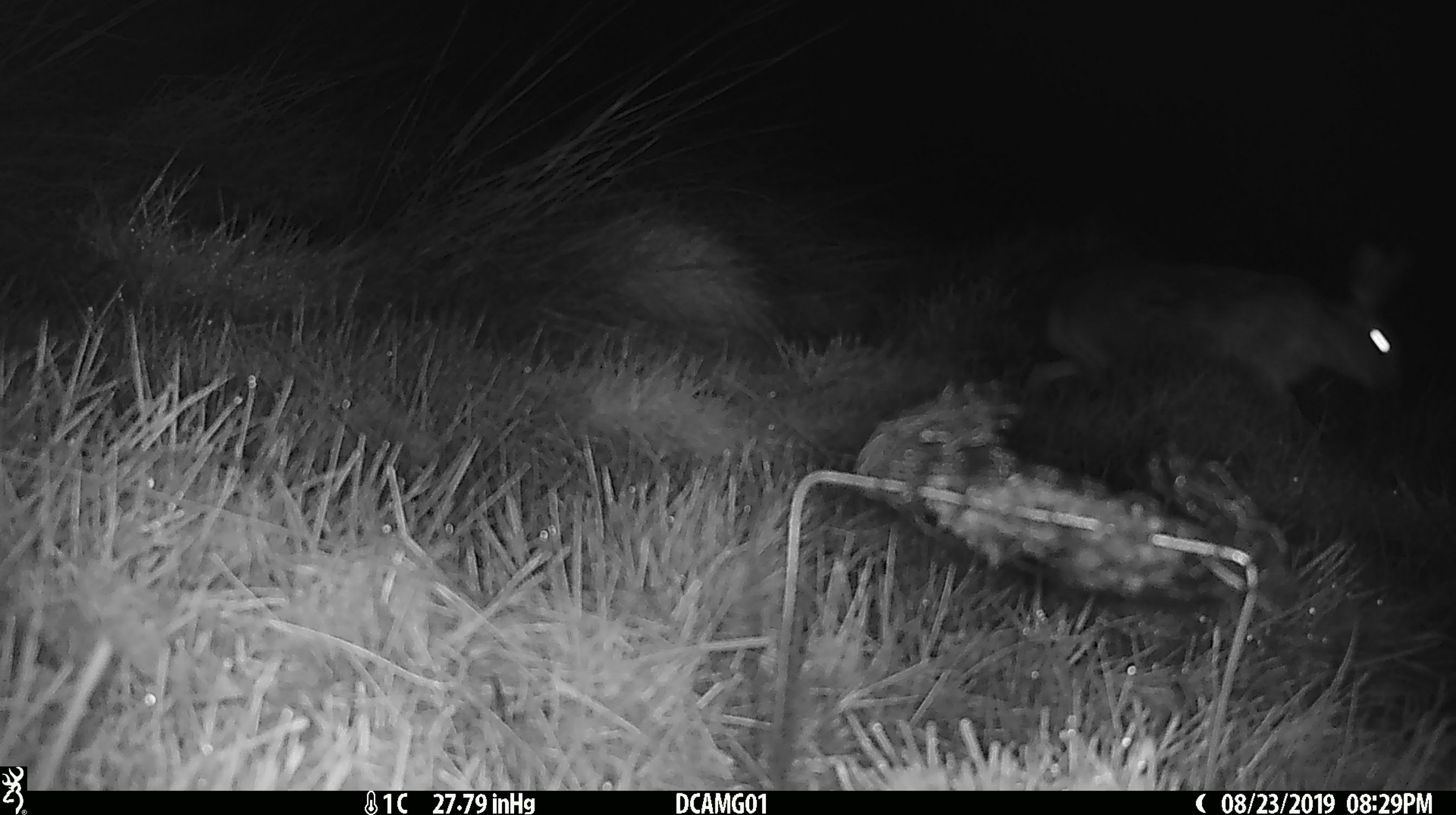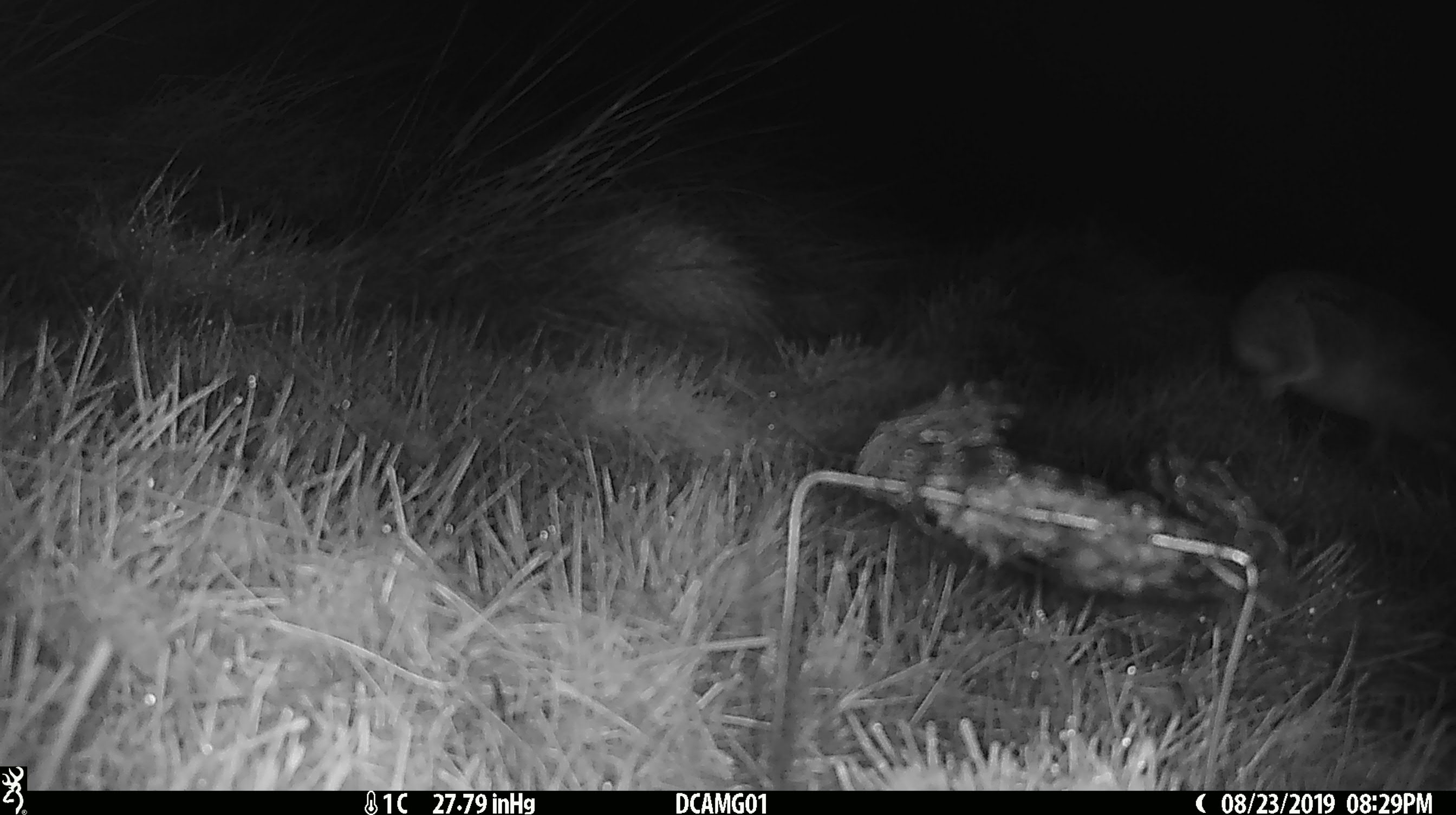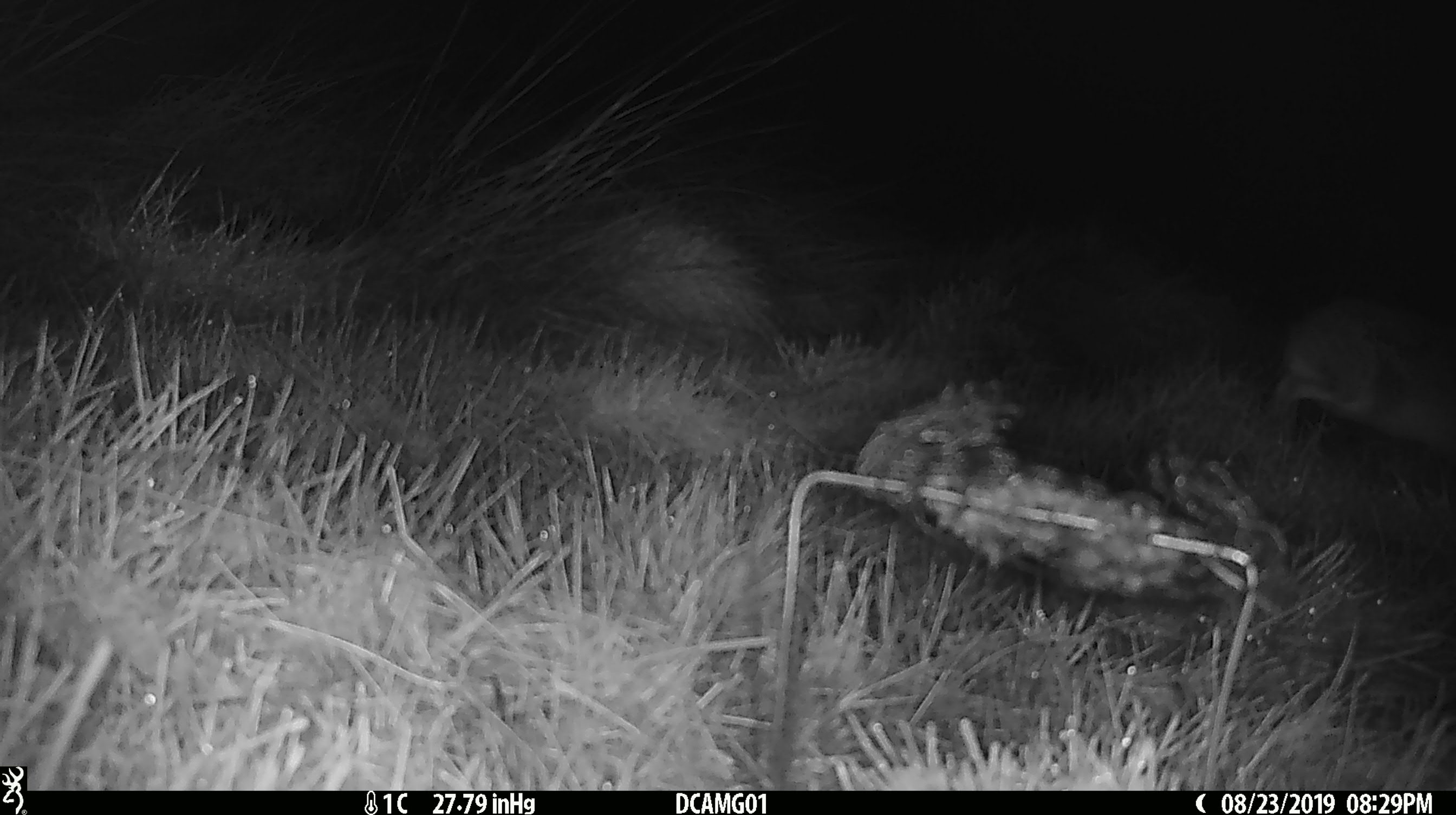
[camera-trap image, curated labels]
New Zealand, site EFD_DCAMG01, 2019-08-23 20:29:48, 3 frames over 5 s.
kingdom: Animalia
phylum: Chordata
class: Mammalia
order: Lagomorpha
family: Leporidae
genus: Lepus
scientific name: Lepus europaeus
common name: brown hare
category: hare